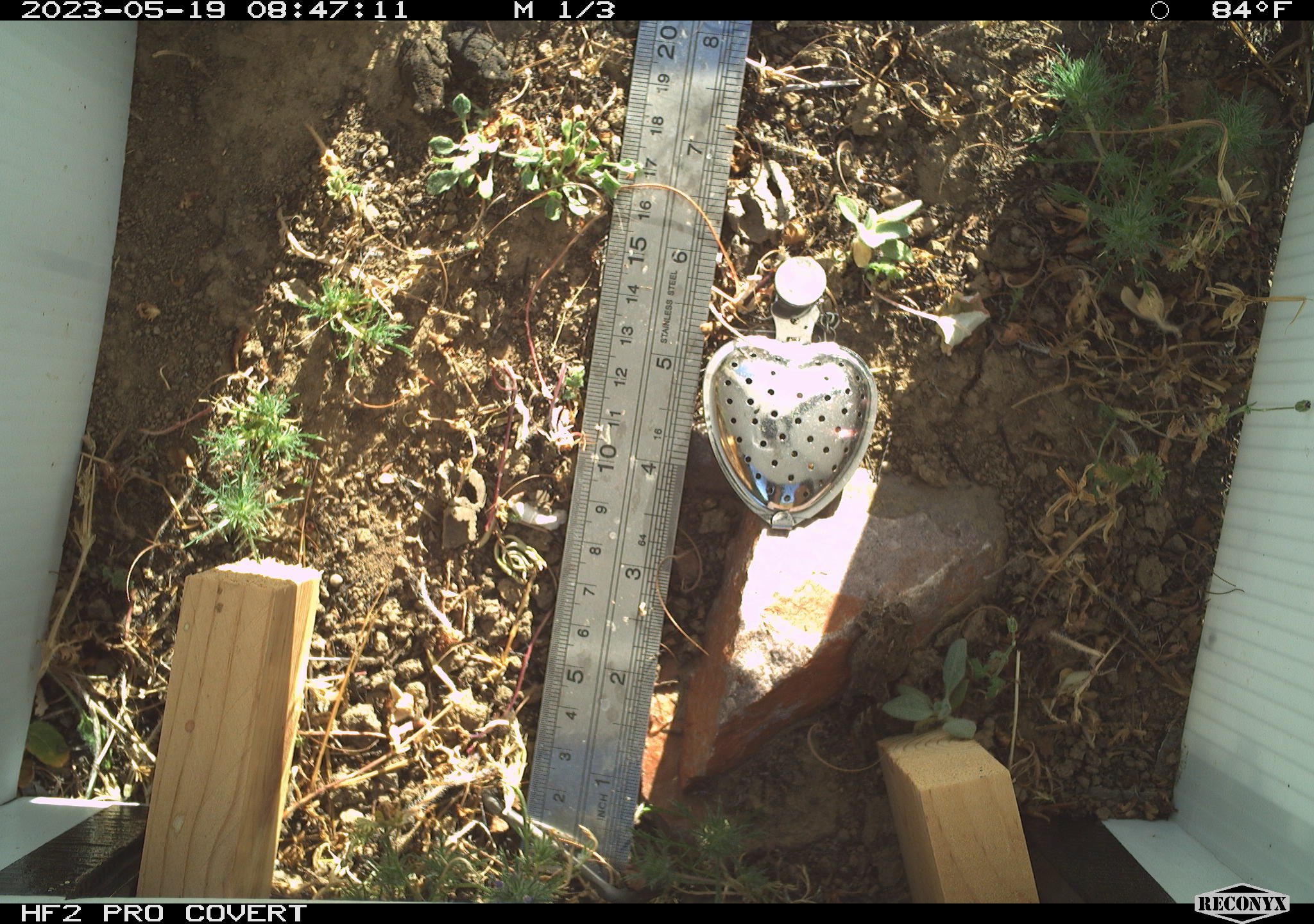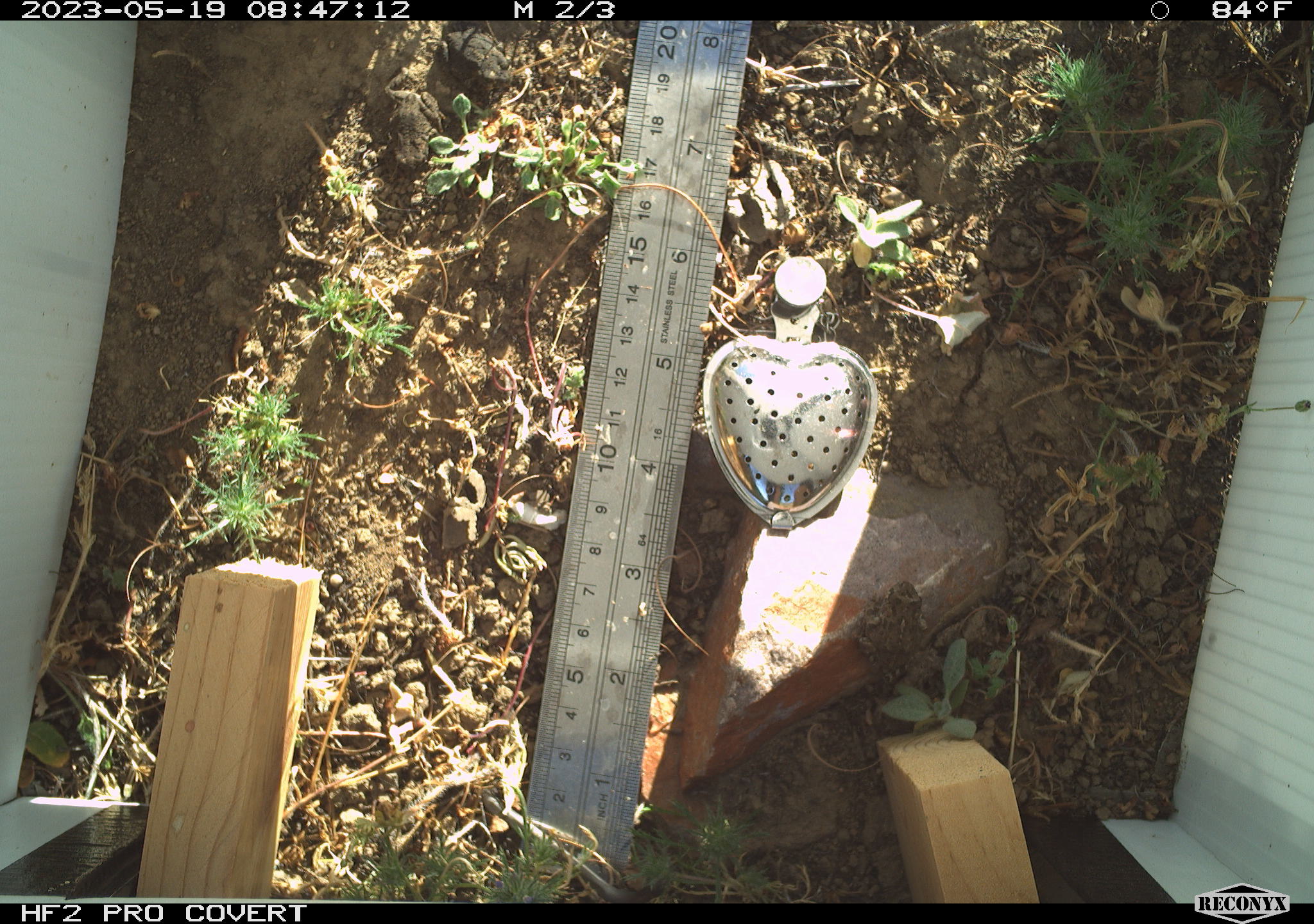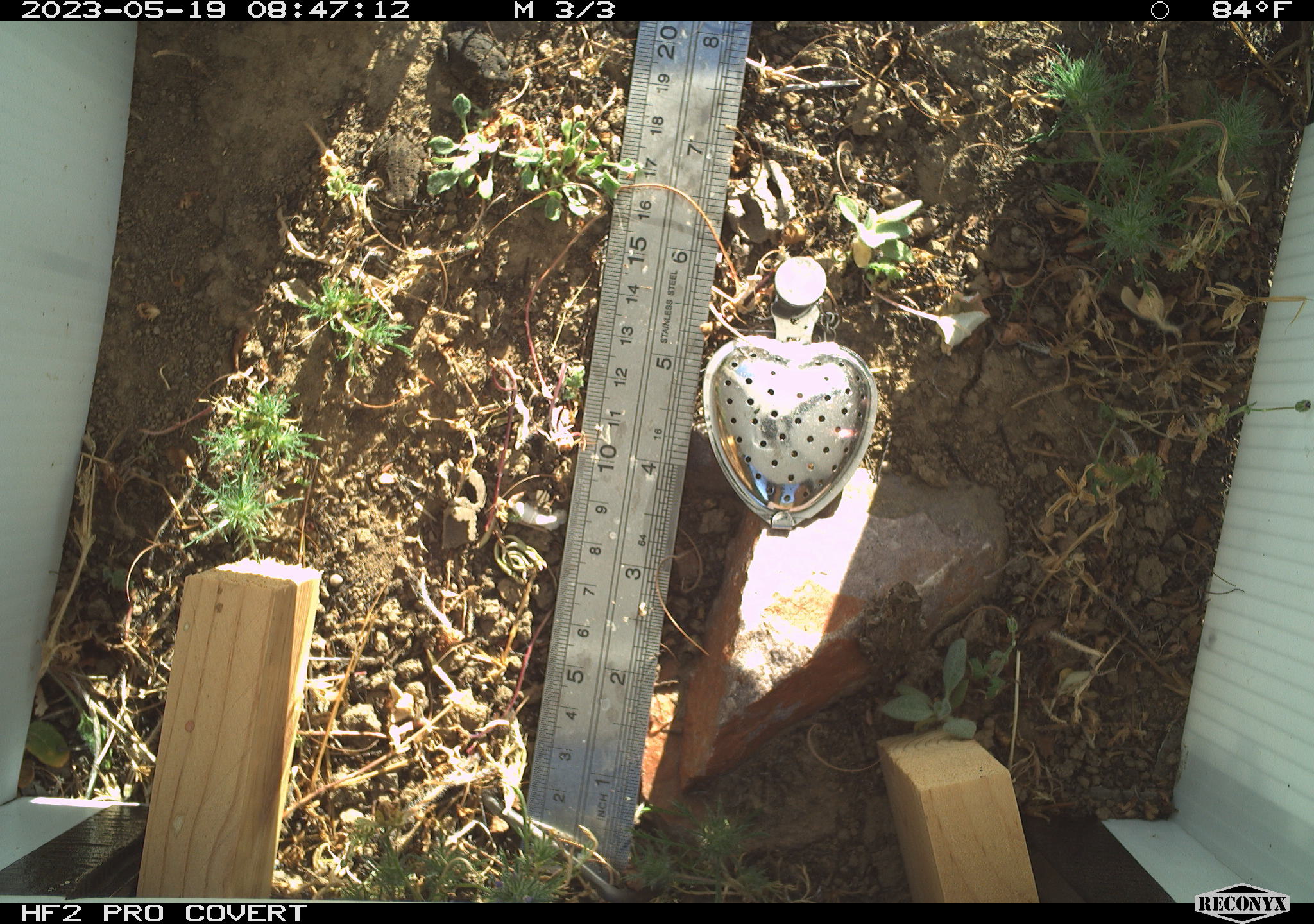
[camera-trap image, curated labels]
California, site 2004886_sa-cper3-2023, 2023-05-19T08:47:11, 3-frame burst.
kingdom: Animalia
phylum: Chordata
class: Amphibia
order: Anura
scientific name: Anura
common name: frogs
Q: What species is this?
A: Frogs (Anura).